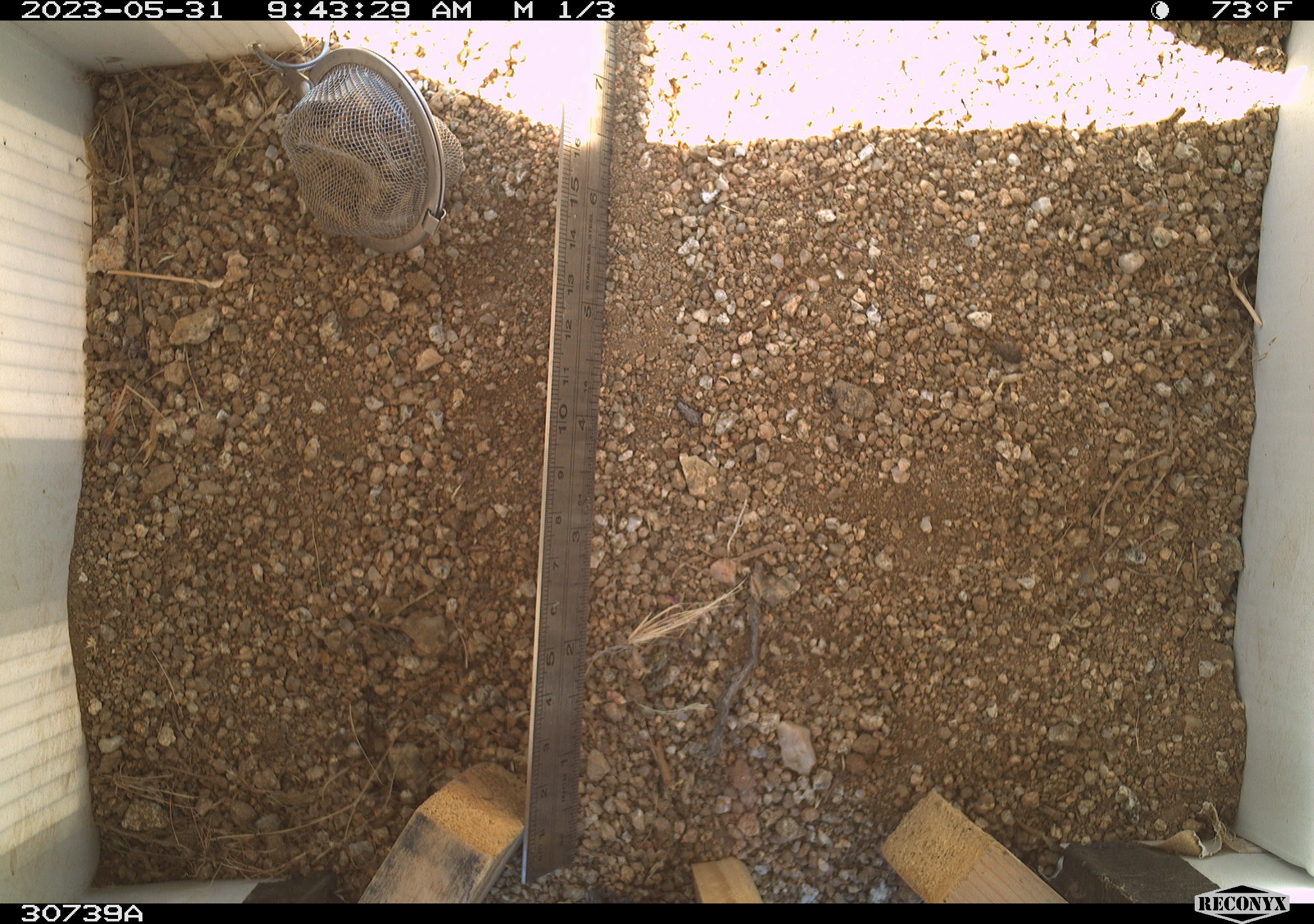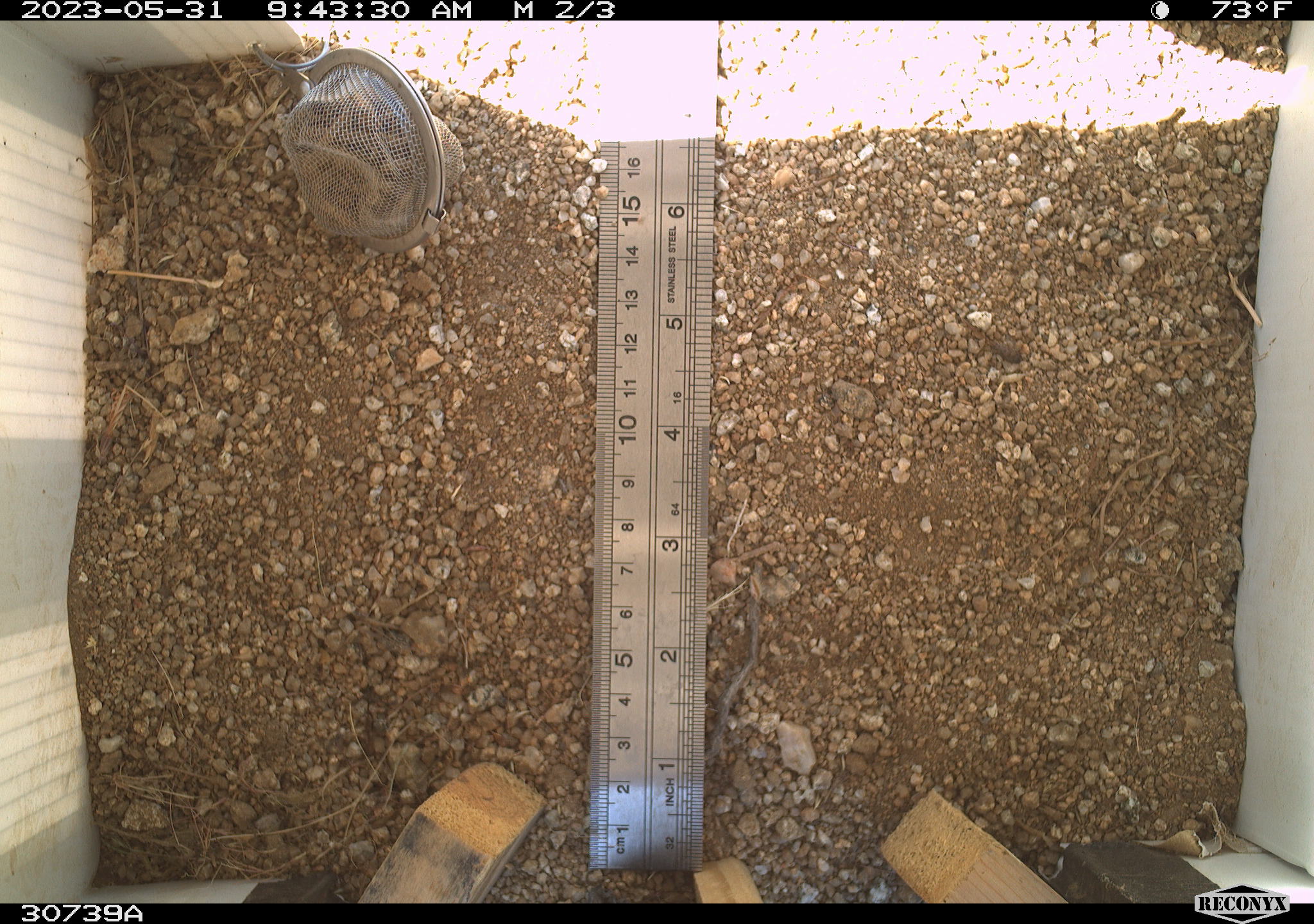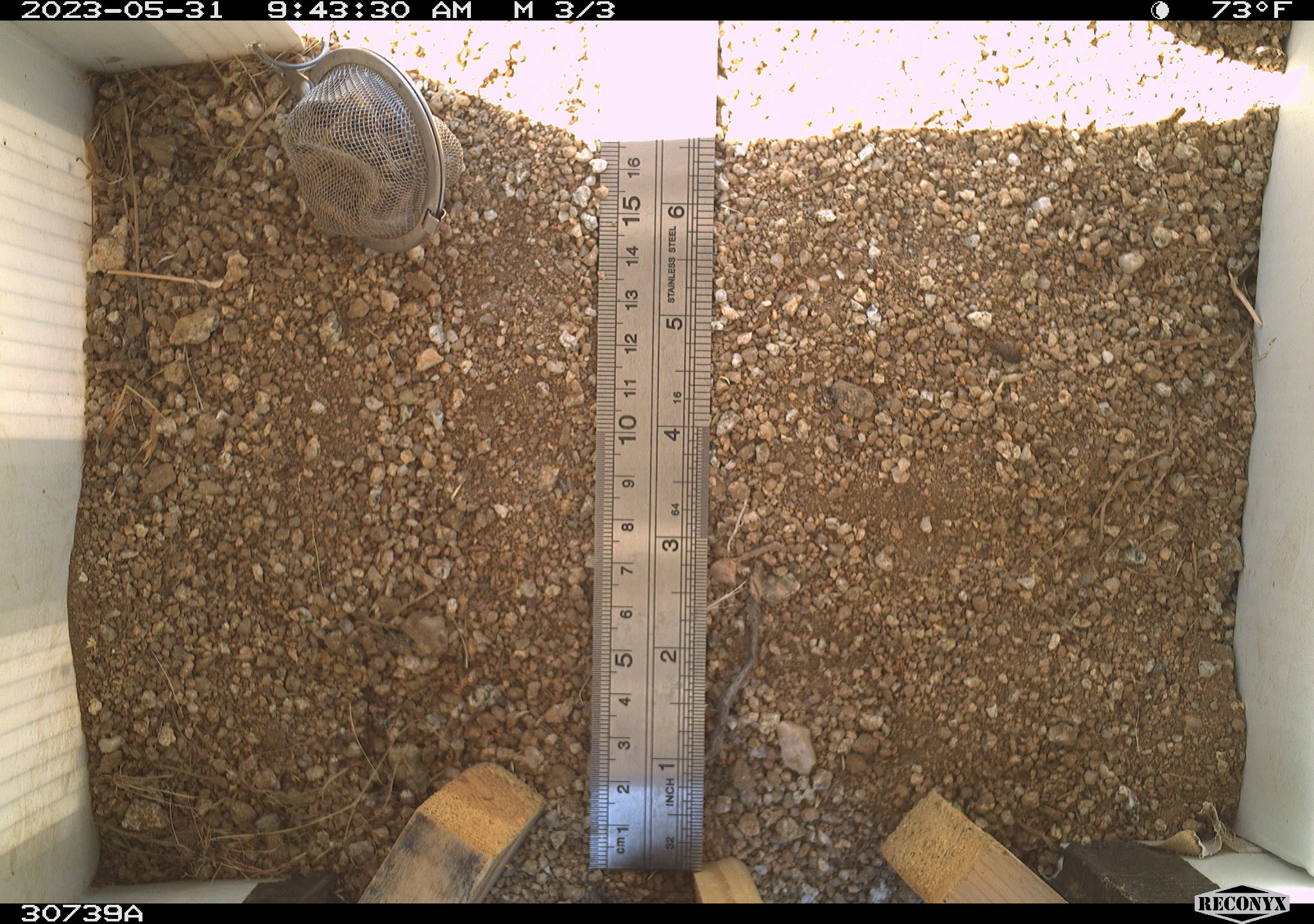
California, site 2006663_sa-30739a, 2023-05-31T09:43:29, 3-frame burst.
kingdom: Animalia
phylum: Chordata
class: Mammalia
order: Rodentia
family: Sciuridae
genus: Ammospermophilus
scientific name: Ammospermophilus leucurus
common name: white-tailed antelope squirrel